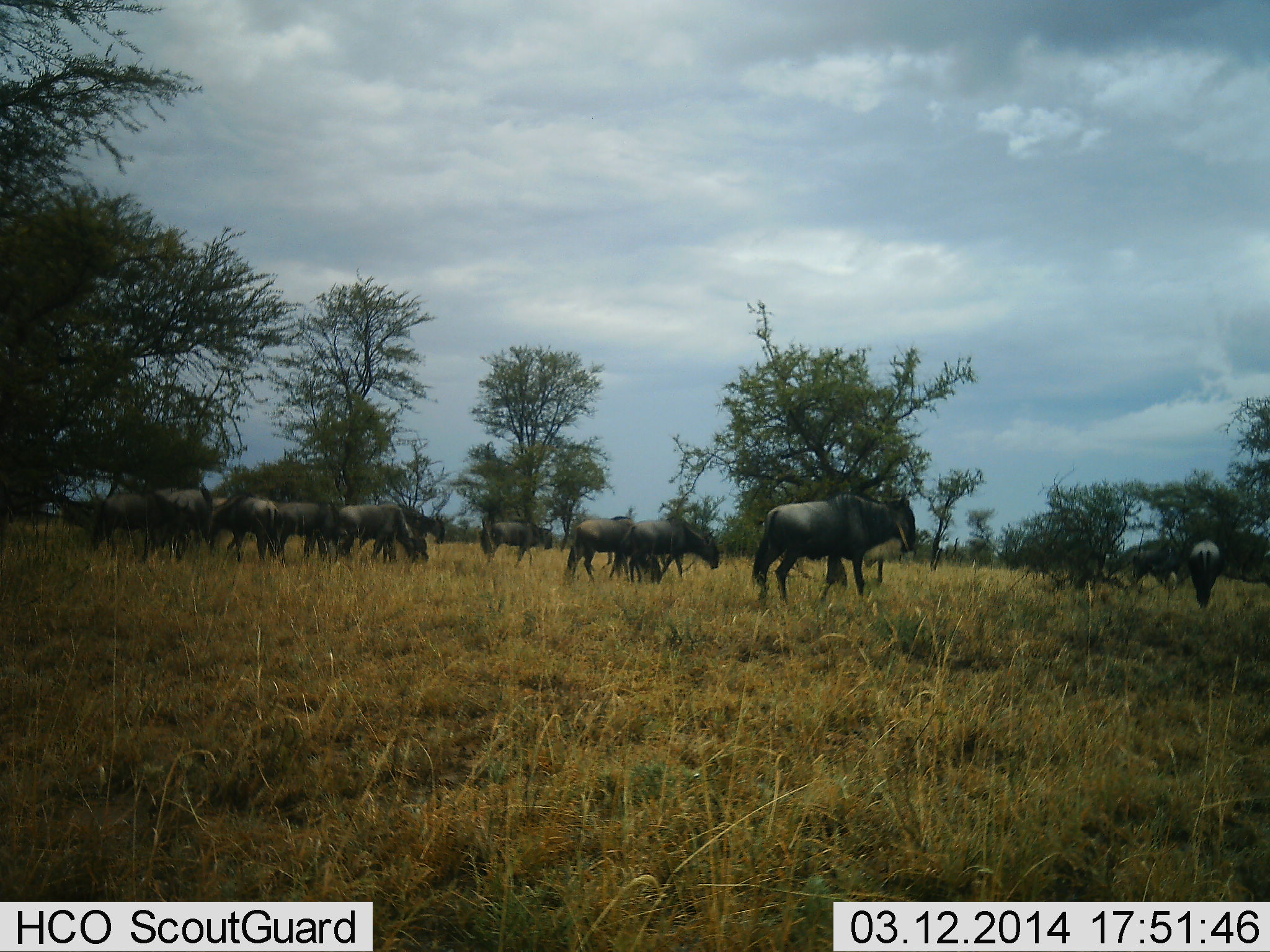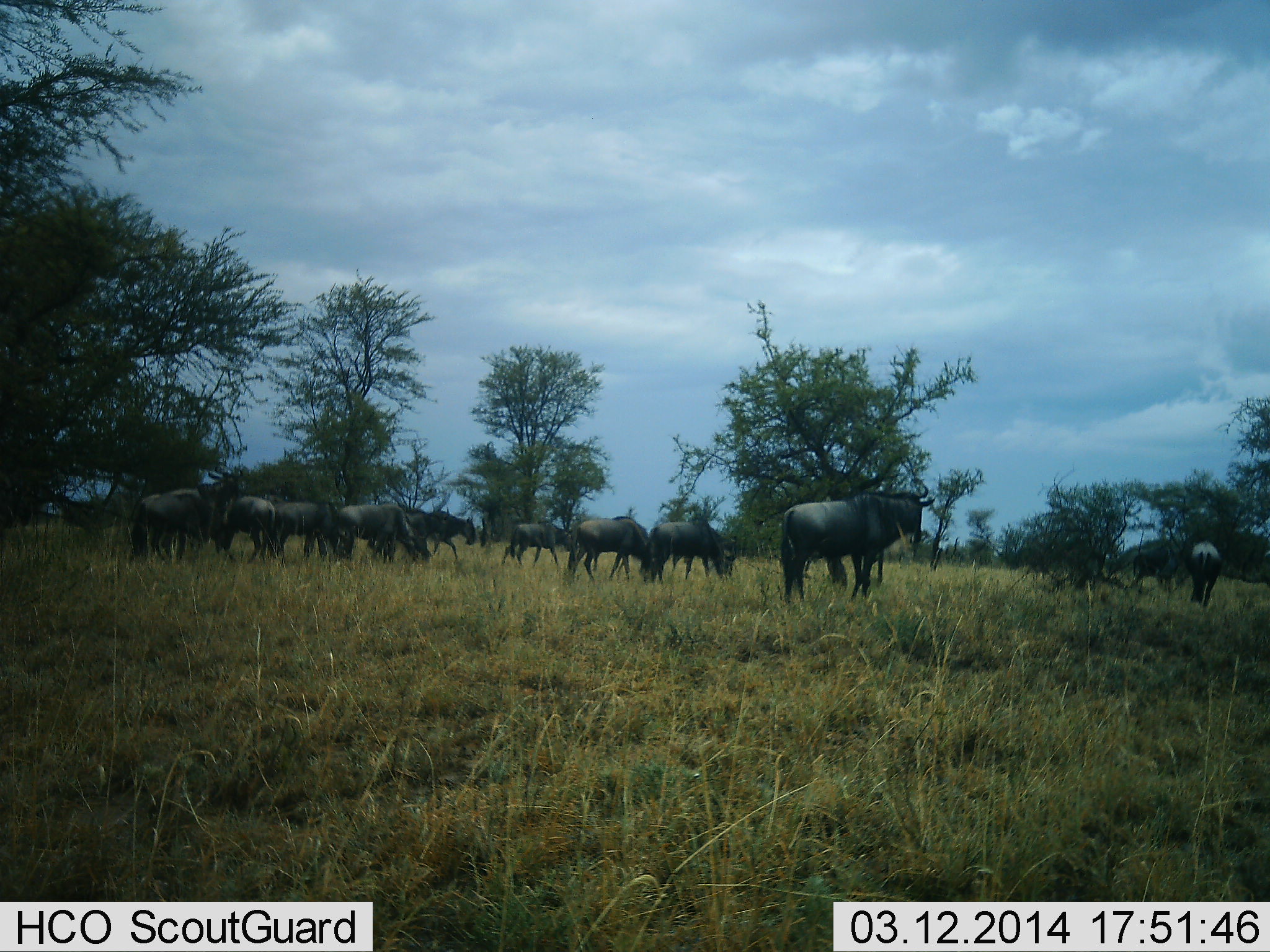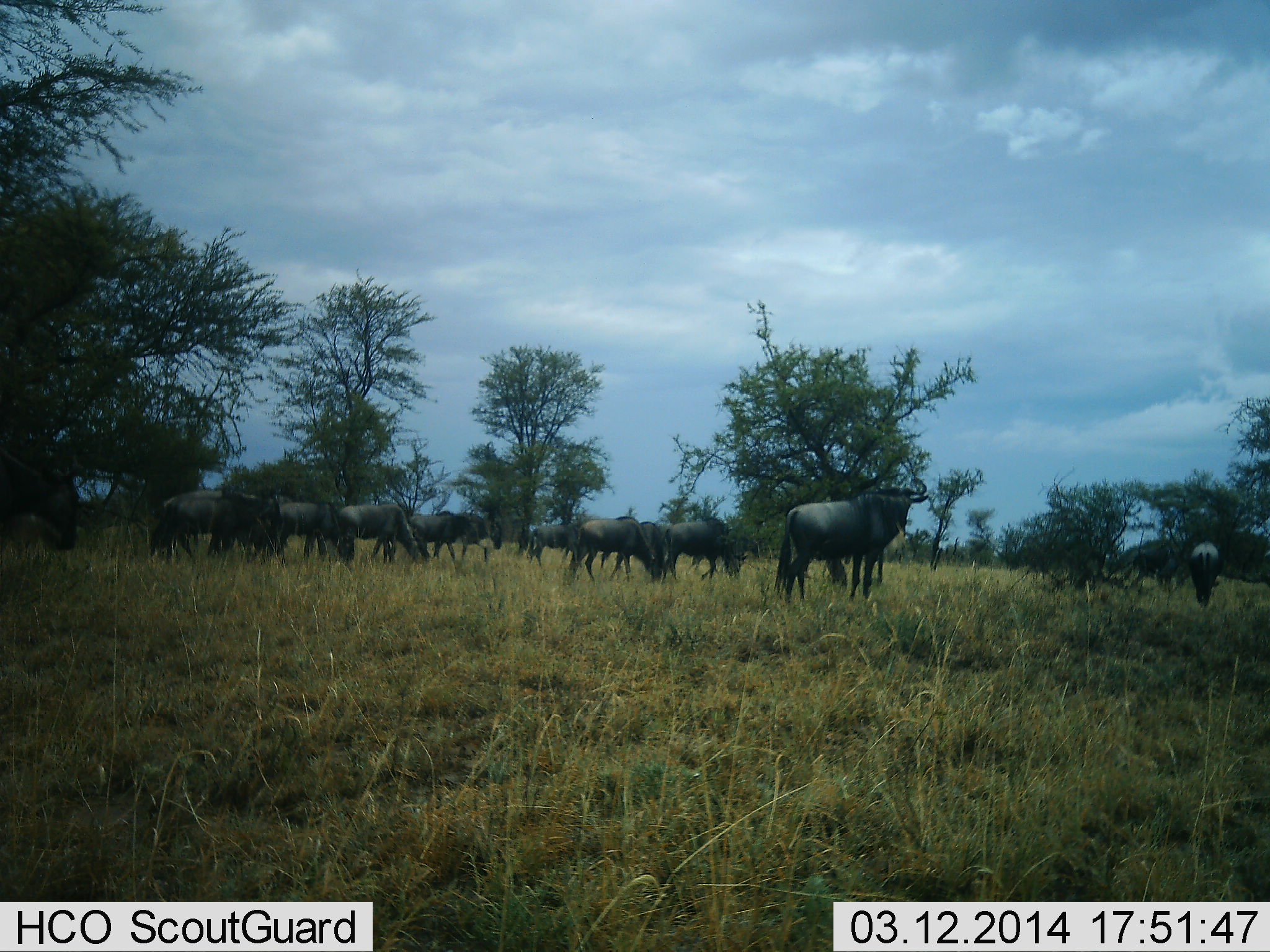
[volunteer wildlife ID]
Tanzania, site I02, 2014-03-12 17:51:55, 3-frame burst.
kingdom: Animalia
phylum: Chordata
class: Mammalia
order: Artiodactyla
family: Bovidae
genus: Connochaetes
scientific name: Connochaetes taurinus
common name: blue wildebeest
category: wildebeest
Wildebeest (blue wildebeest) (Connochaetes taurinus), count 11-50. Behavior (volunteer vote fractions): standing 49%, resting 5%, moving 60%, interacting 5%. Young present (vote fraction): 2%. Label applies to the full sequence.